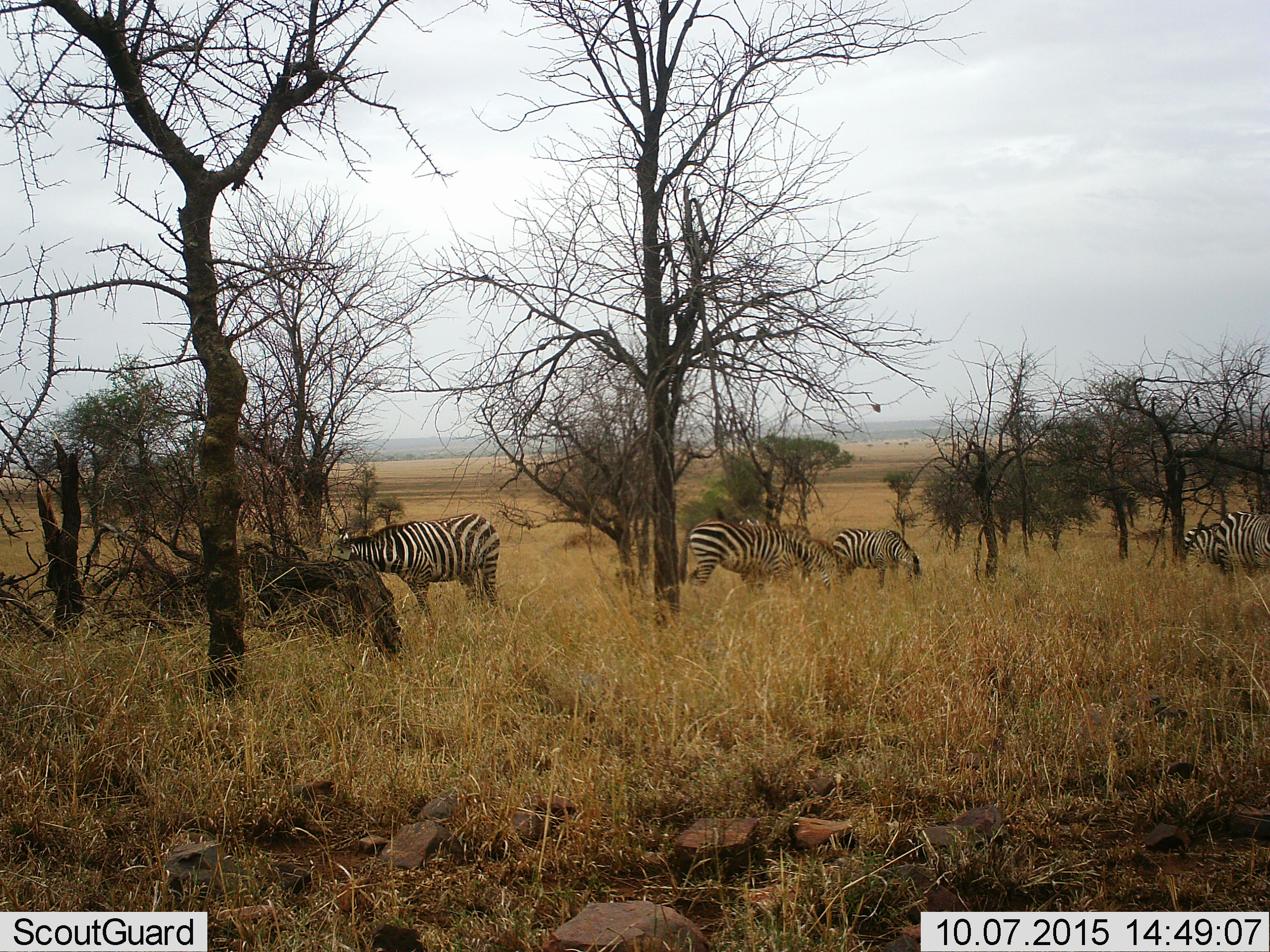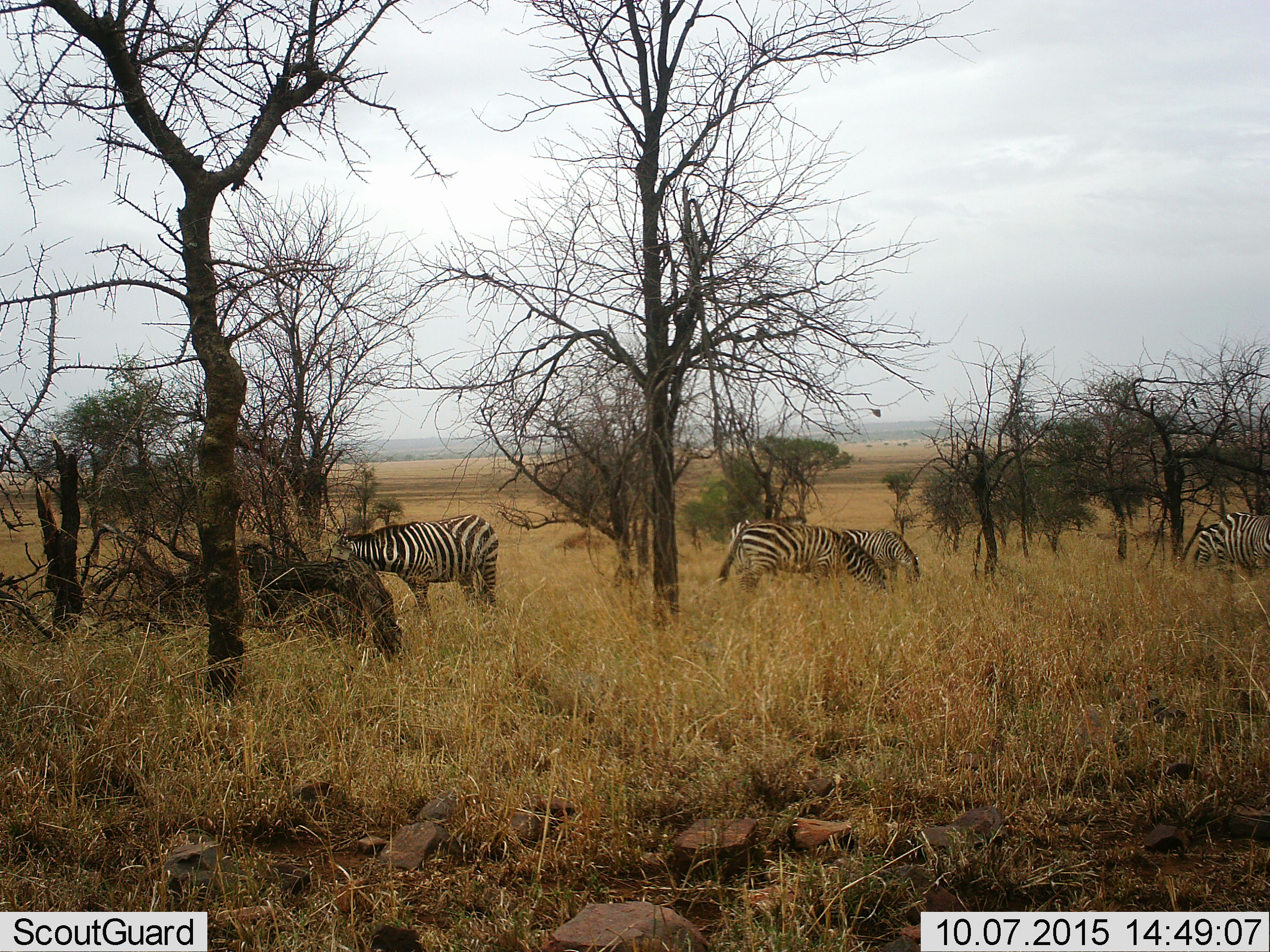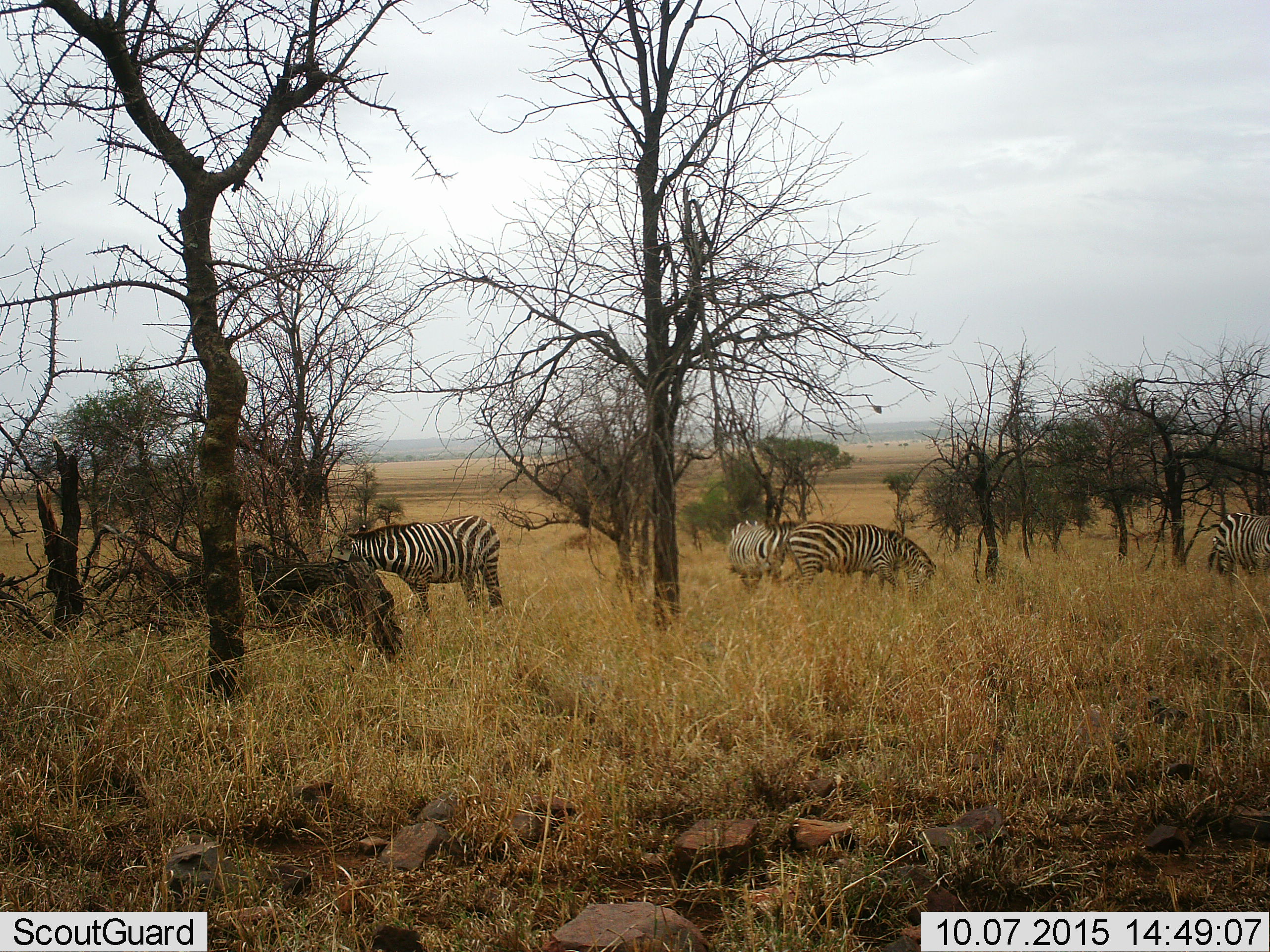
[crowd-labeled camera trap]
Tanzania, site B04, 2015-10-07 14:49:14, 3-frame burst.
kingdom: Animalia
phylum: Chordata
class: Mammalia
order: Perissodactyla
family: Equidae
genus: Equus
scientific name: Equus quagga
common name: plains zebra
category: zebra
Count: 5.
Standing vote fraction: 44%.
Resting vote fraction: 6%.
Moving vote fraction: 50%.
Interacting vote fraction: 17%.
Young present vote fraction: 0%.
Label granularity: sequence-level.